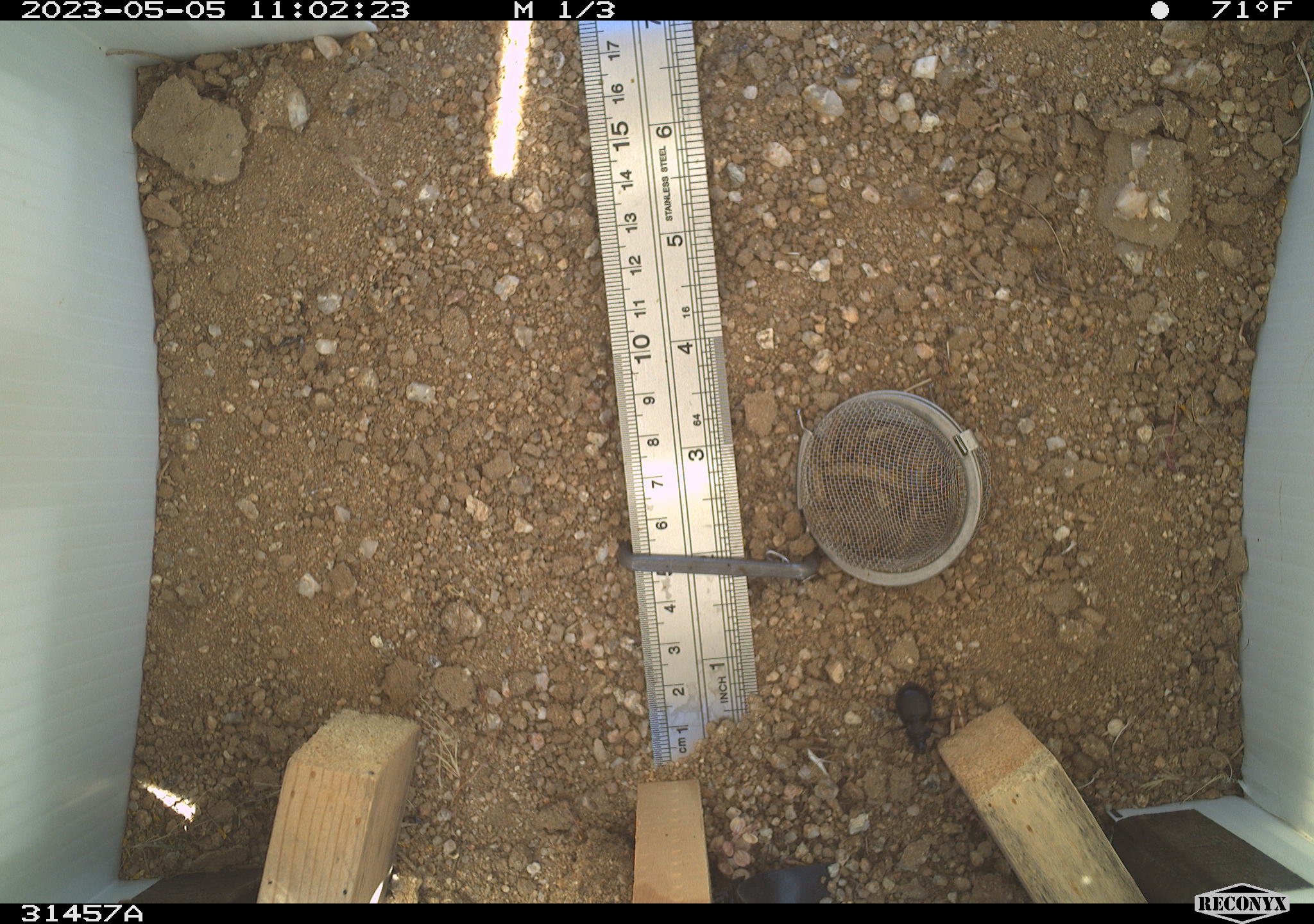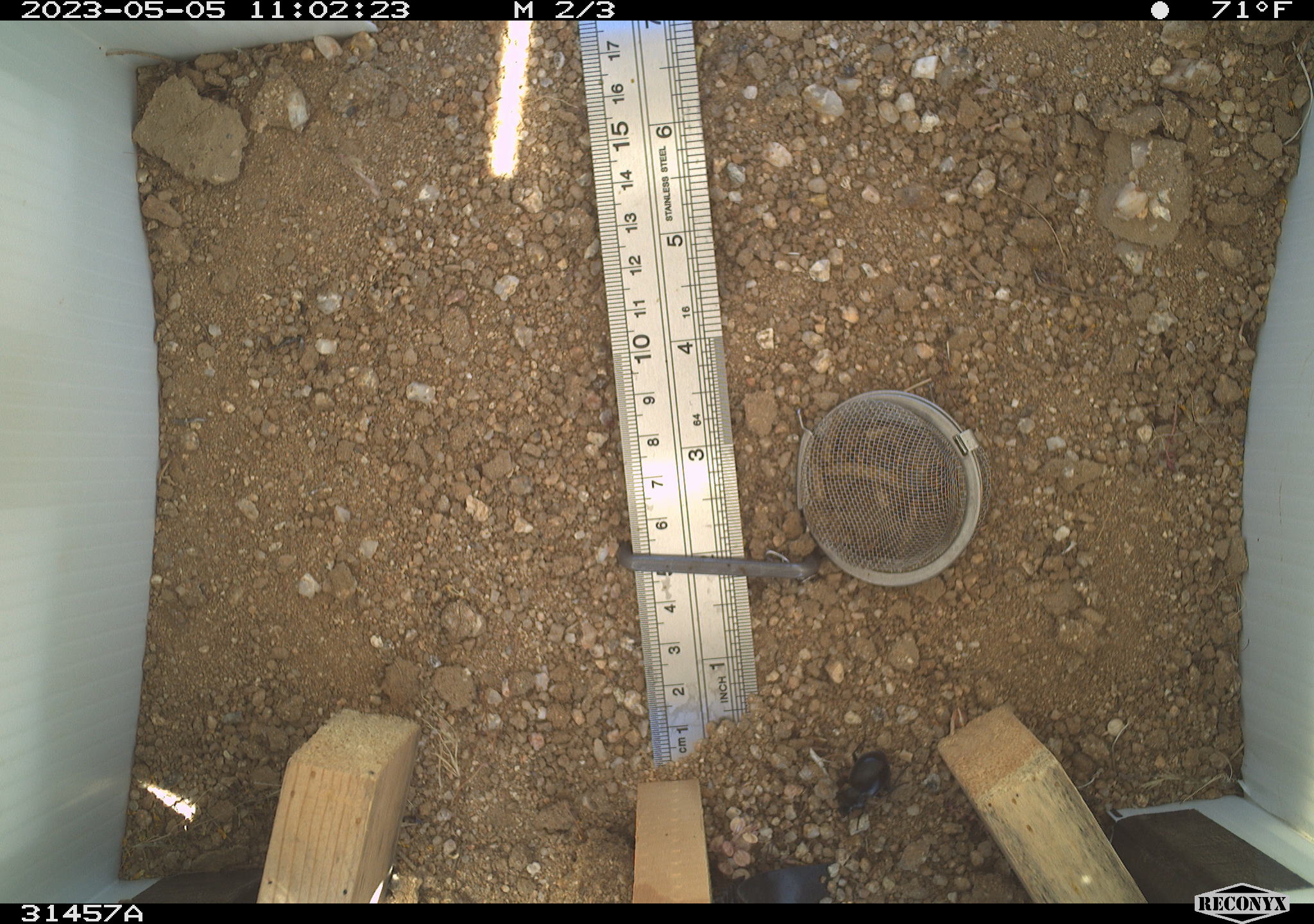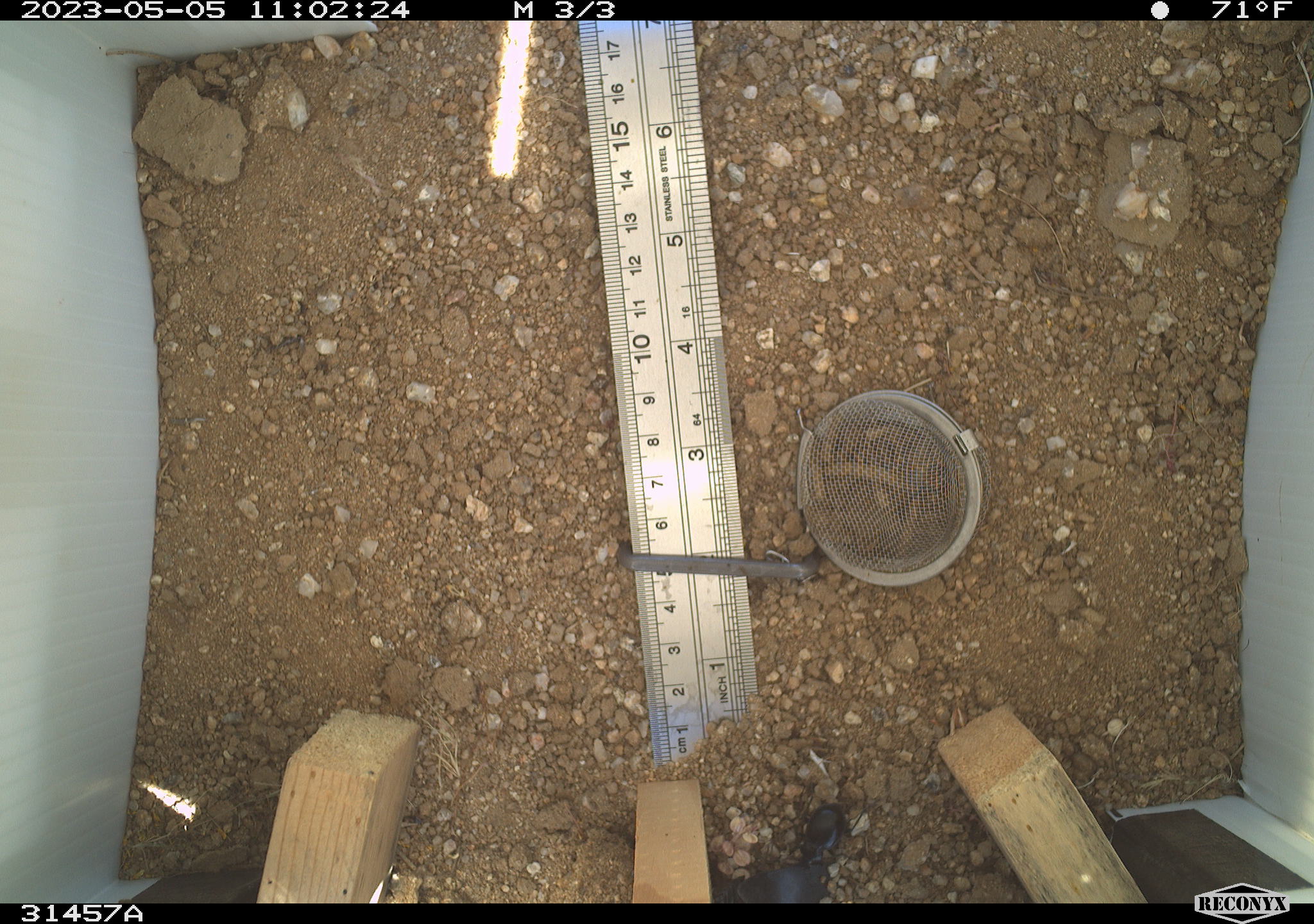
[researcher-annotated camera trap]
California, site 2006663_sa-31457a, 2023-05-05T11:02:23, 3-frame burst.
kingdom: Animalia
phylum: Arthropoda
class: Insecta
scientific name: Insecta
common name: insect